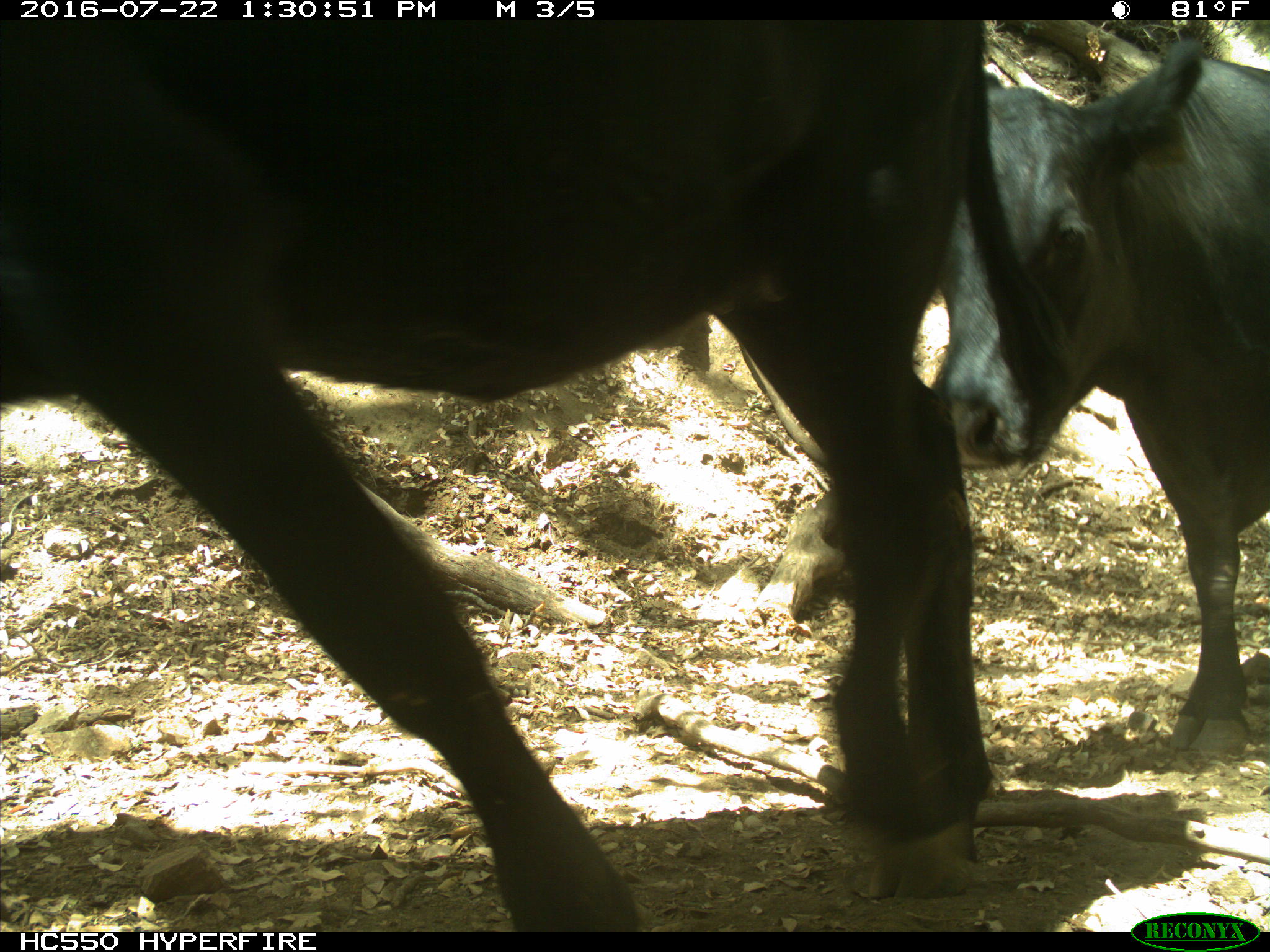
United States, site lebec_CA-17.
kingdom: Animalia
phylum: Chordata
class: Mammalia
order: Artiodactyla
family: Bovidae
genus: Bos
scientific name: Bos taurus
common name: domestic cow